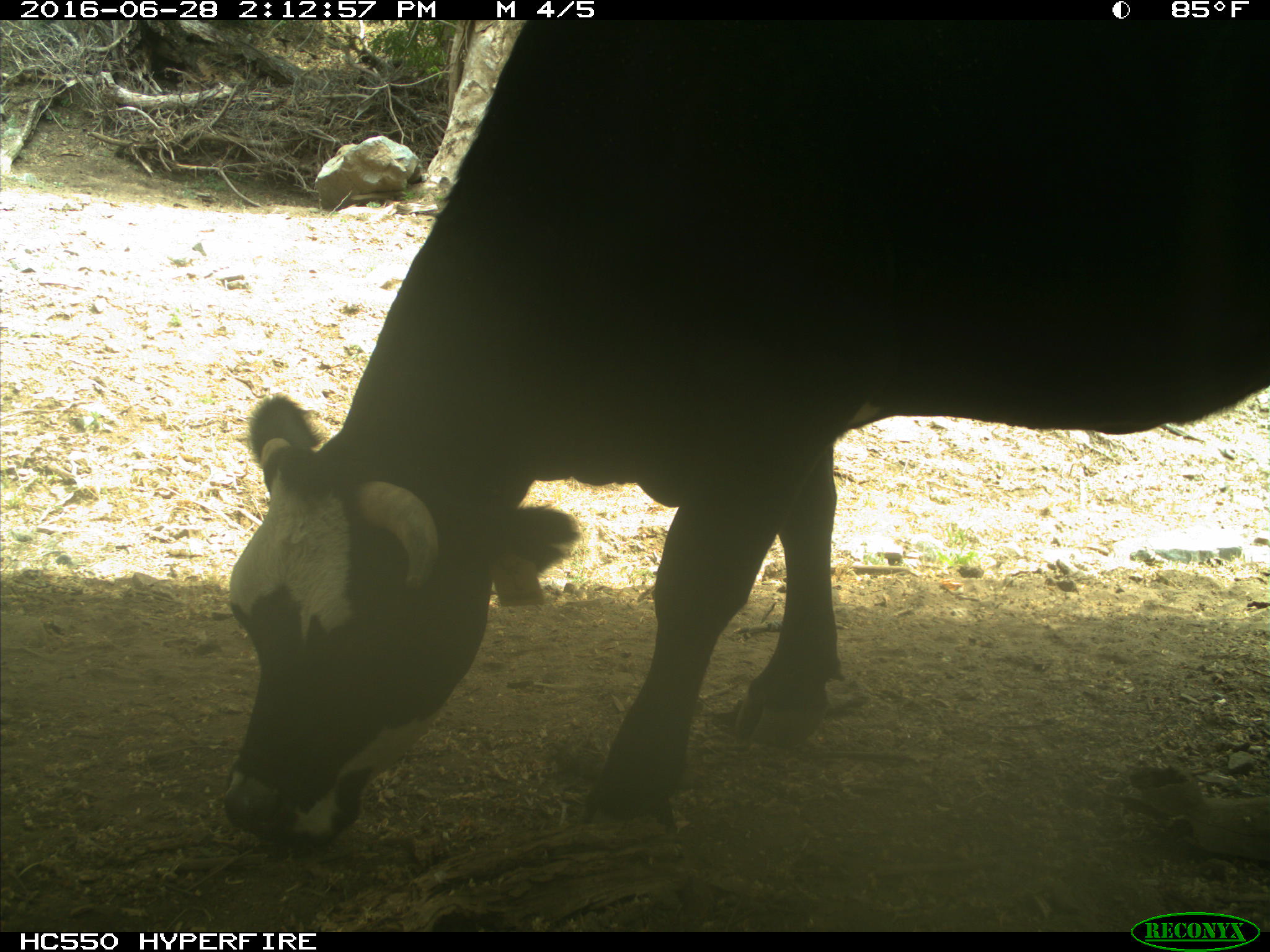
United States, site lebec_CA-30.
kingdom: Animalia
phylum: Chordata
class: Mammalia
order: Artiodactyla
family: Bovidae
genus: Bos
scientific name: Bos taurus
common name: domestic cow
Bos taurus (domestic cow).